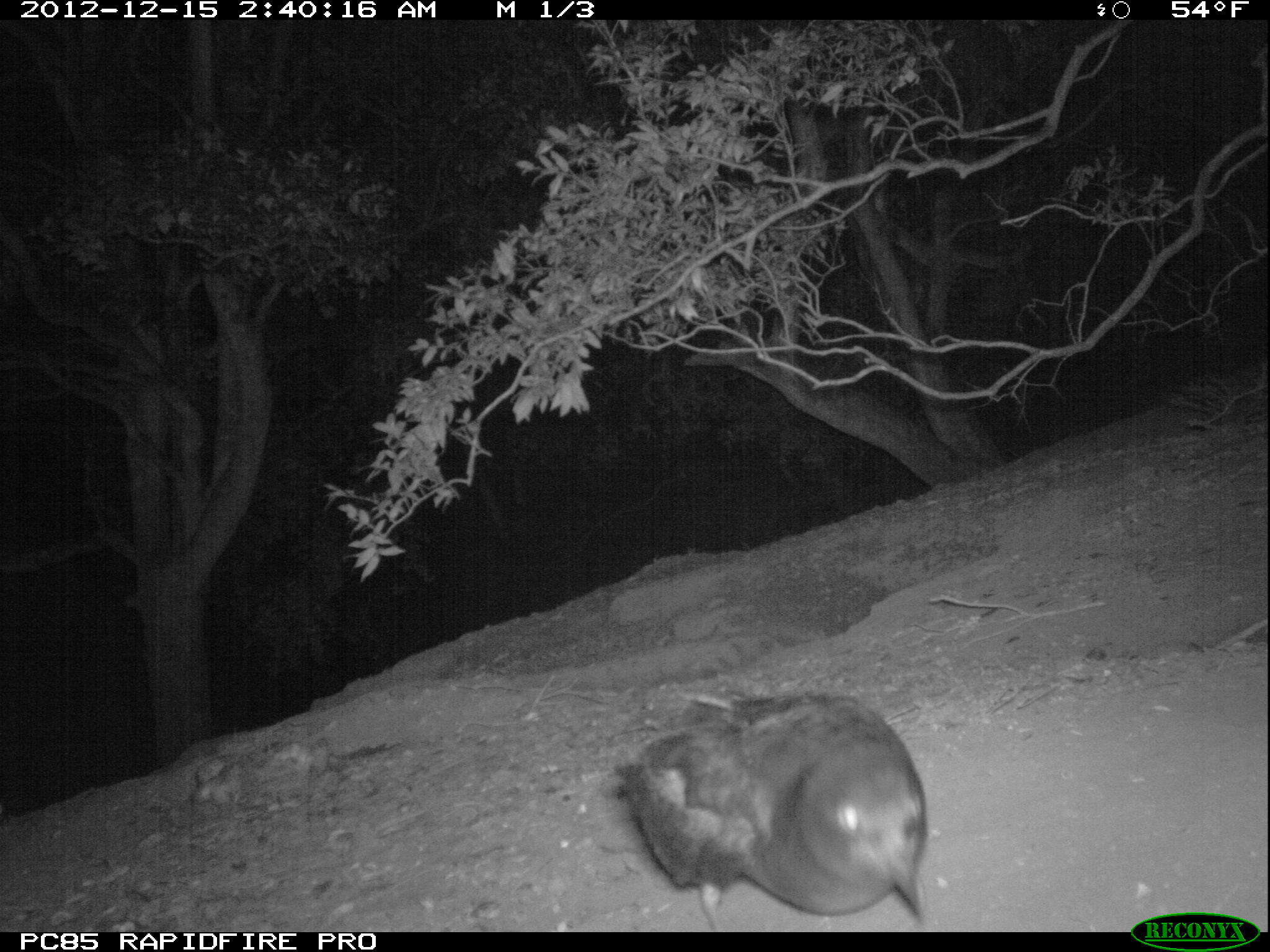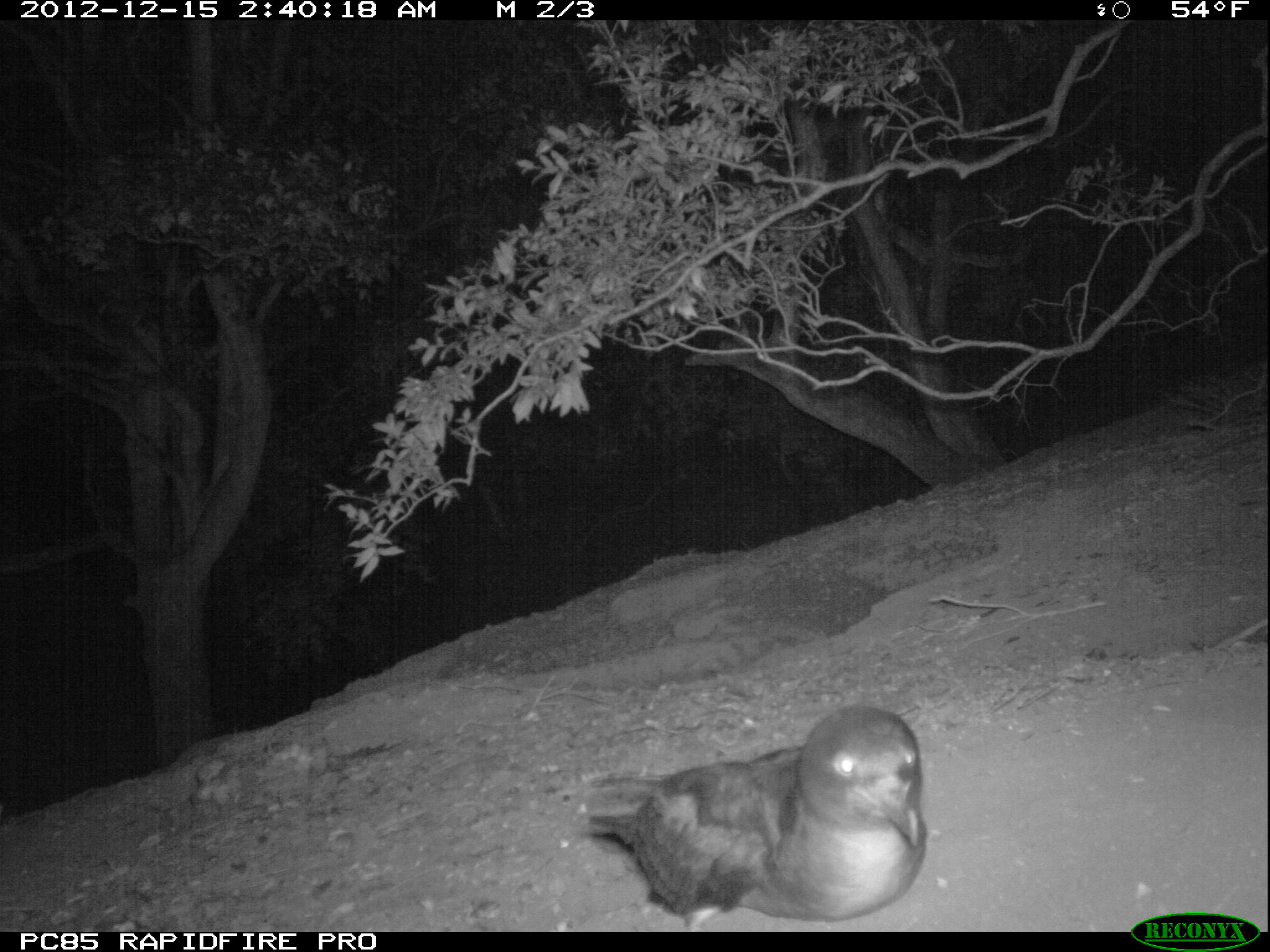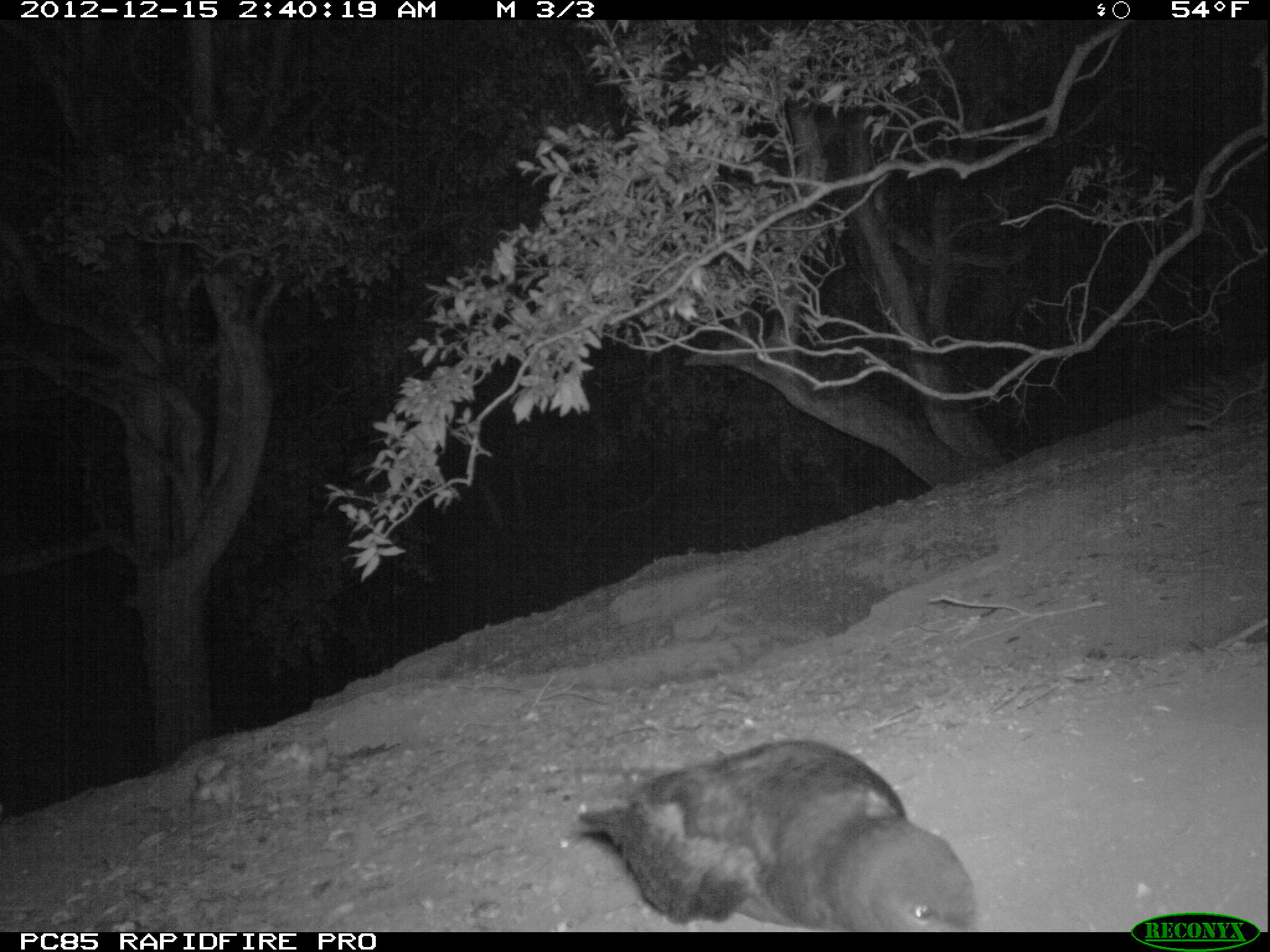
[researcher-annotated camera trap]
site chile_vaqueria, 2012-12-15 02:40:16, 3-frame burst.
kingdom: Animalia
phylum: Chordata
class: Aves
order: Procellariiformes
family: Procellariidae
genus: Calonectris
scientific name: Calonectris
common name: shearwater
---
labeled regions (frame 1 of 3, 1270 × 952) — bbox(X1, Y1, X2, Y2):
shearwater: bbox(601, 689, 931, 928)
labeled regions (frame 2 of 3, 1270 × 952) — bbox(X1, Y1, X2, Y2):
shearwater: bbox(567, 703, 923, 928)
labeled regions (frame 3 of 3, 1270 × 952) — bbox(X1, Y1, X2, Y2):
shearwater: bbox(567, 731, 981, 928)